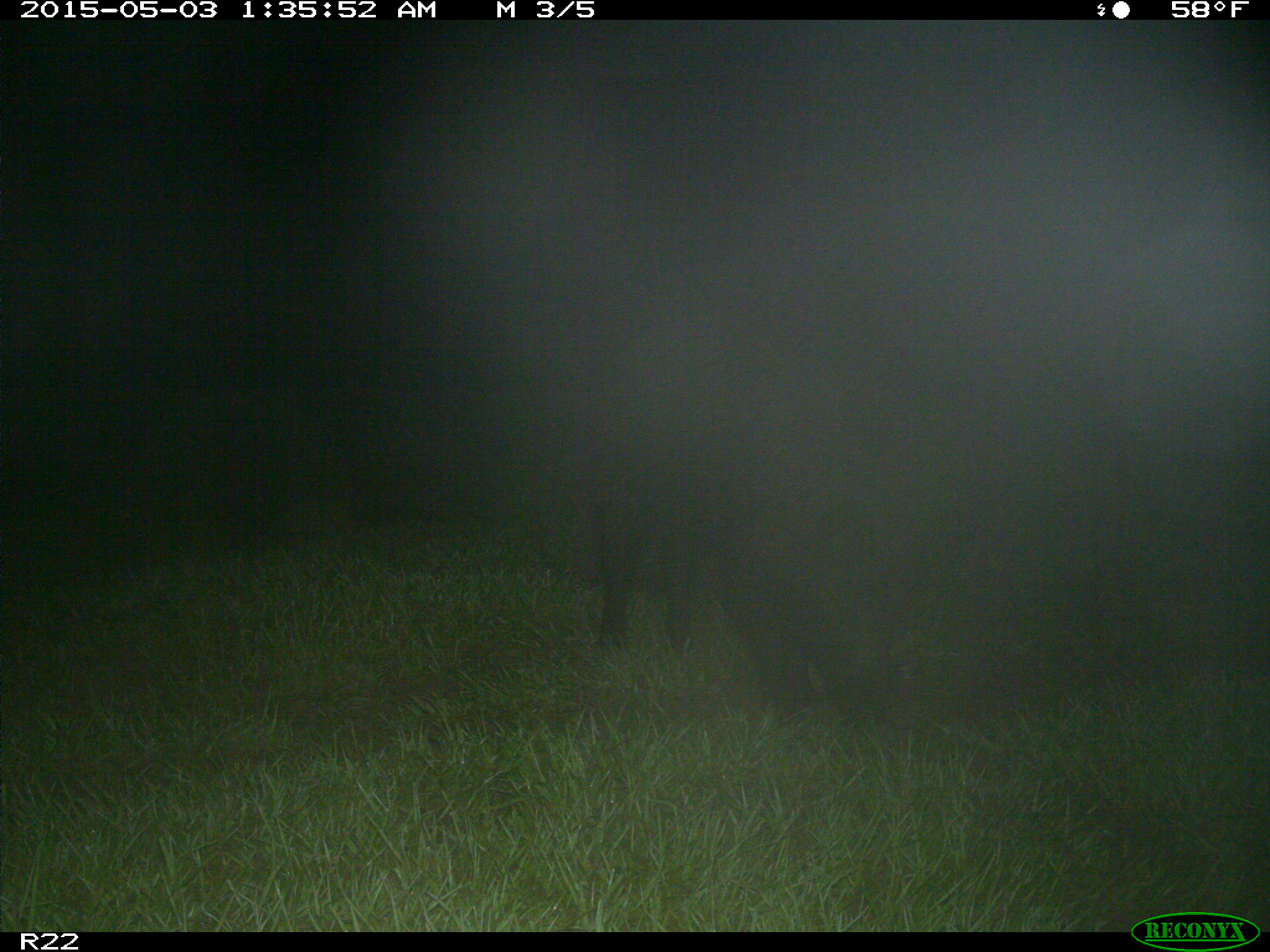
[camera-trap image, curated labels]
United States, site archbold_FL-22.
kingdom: Animalia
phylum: Chordata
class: Mammalia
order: Artiodactyla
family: Suidae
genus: Sus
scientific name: Sus scrofa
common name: wild boar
Sus scrofa (wild boar).